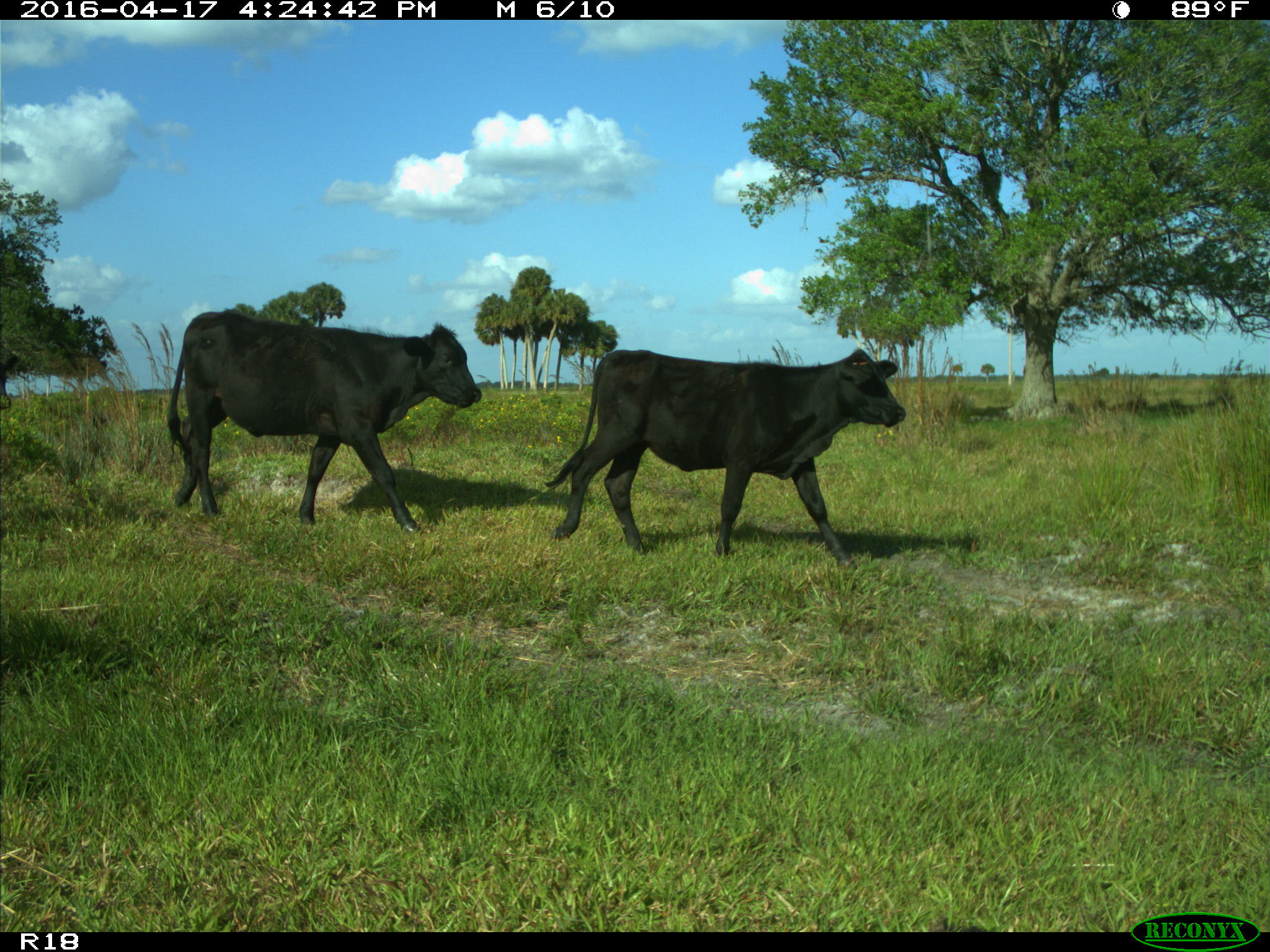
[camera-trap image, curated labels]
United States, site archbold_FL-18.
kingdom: Animalia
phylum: Chordata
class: Mammalia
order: Artiodactyla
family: Bovidae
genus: Bos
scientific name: Bos taurus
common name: domestic cow